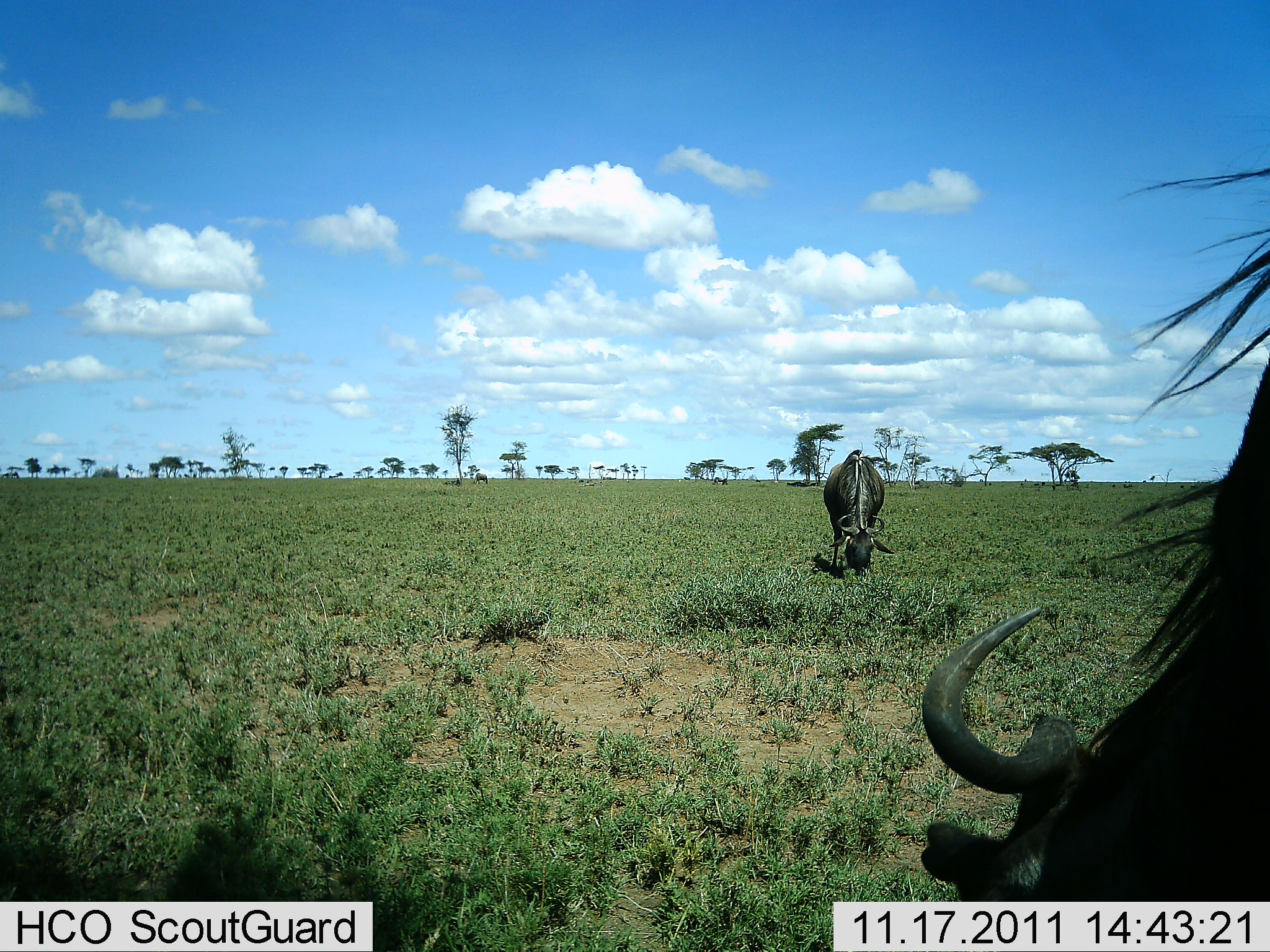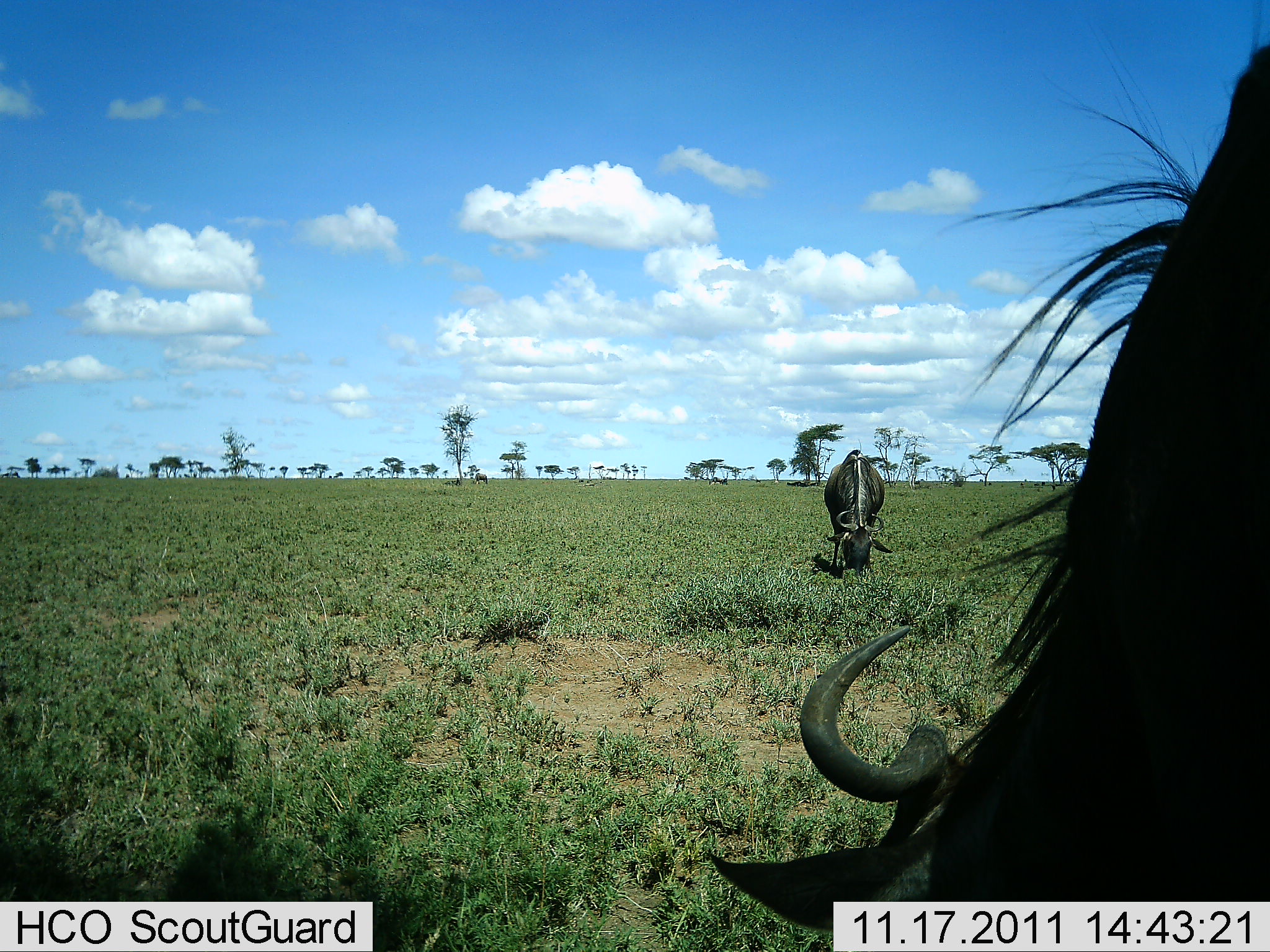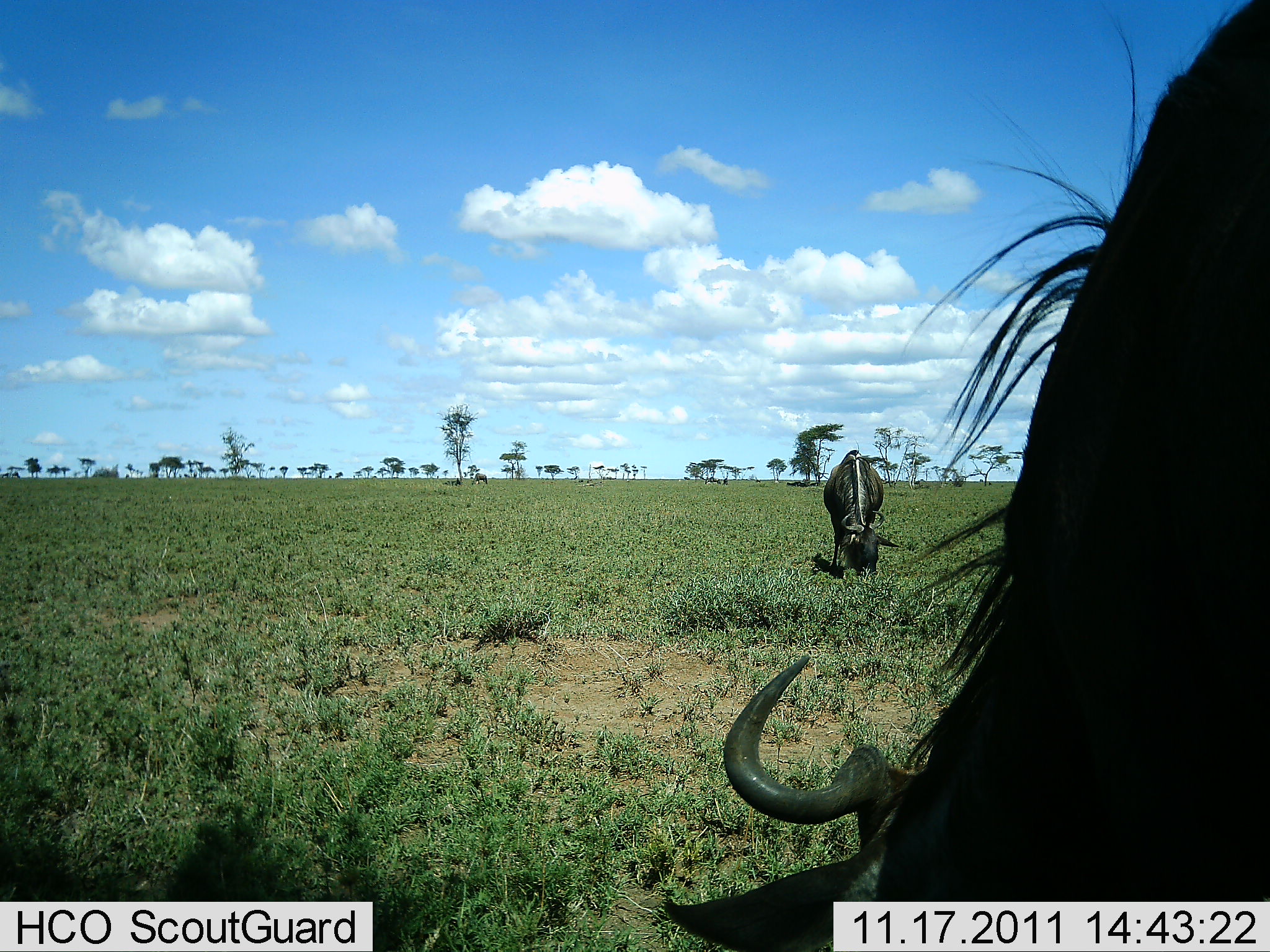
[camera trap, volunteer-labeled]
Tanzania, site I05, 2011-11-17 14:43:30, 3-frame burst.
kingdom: Animalia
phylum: Chordata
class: Mammalia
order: Artiodactyla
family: Bovidae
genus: Connochaetes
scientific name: Connochaetes taurinus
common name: blue wildebeest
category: wildebeest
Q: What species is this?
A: Wildebeest (blue wildebeest) (Connochaetes taurinus).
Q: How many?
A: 2.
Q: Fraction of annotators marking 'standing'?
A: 27%.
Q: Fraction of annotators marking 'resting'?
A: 0%.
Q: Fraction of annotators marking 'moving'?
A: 0%.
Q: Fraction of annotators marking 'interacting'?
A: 0%.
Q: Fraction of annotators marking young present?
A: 0%.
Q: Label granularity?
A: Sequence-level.